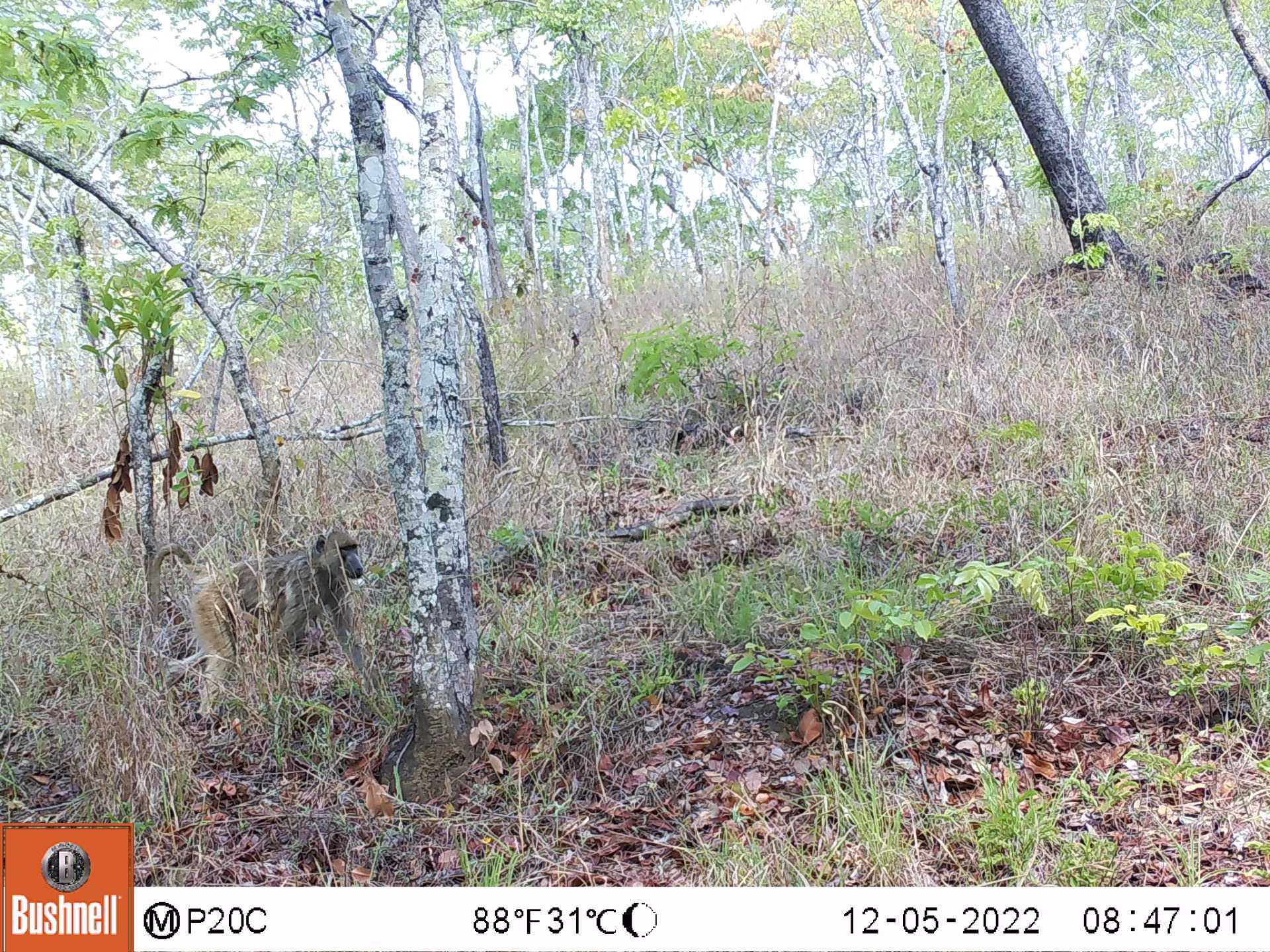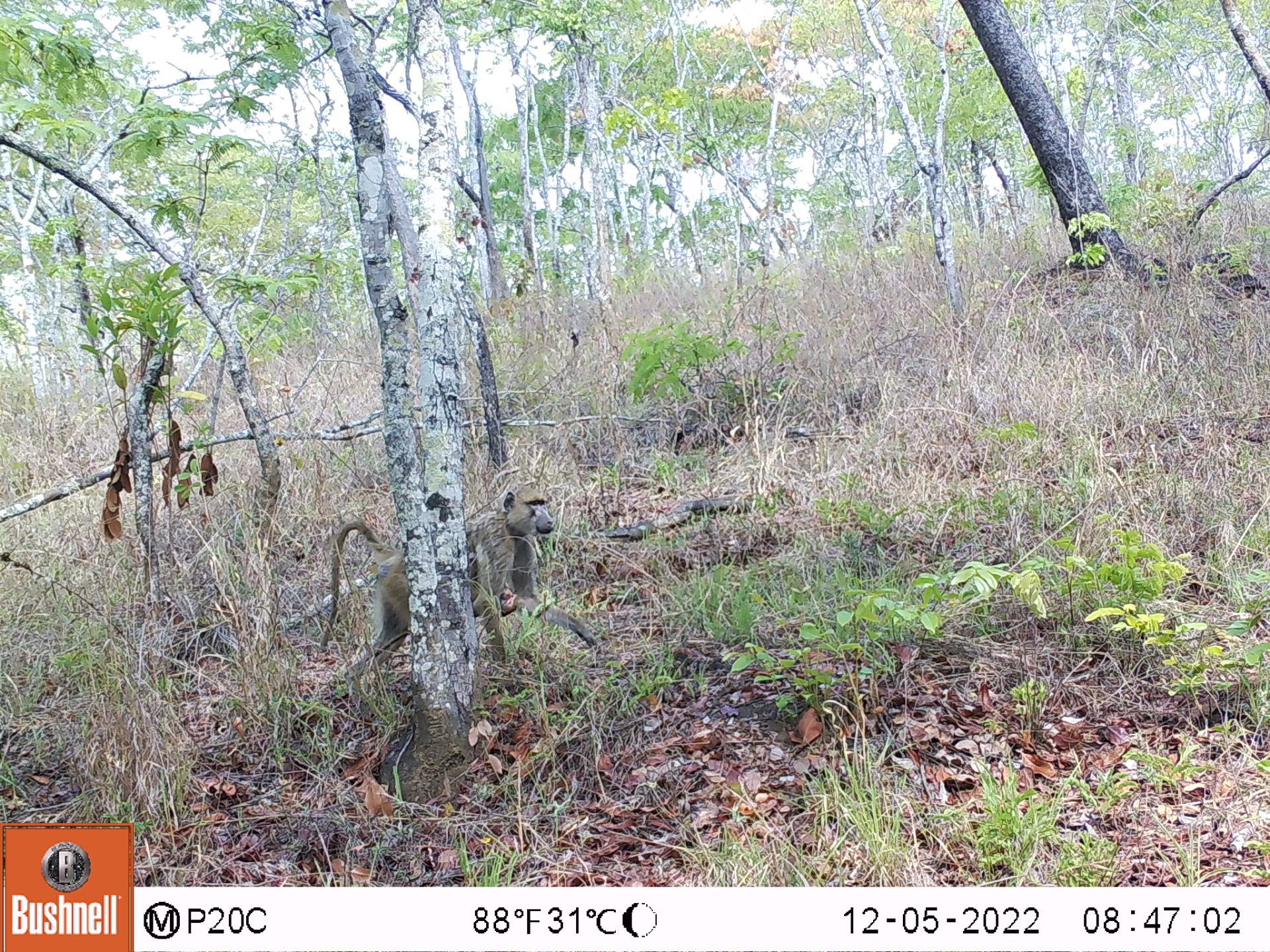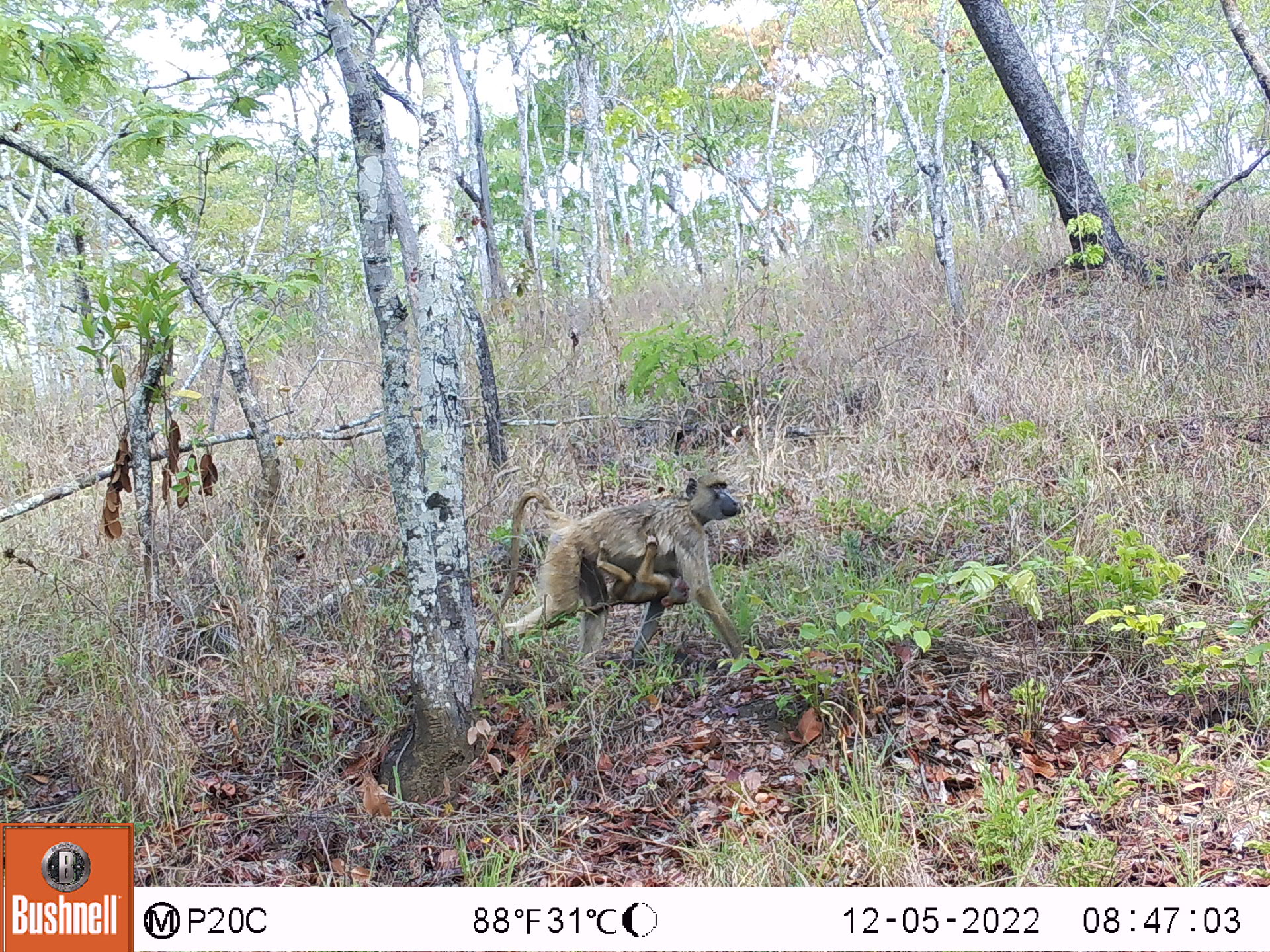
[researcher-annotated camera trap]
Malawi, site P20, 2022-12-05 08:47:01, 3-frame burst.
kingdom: Animalia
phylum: Chordata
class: Mammalia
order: Primates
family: Cercopithecidae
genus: Papio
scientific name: Papio cynocephalus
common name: yellow baboon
Yellow baboon (Papio cynocephalus), count 1.